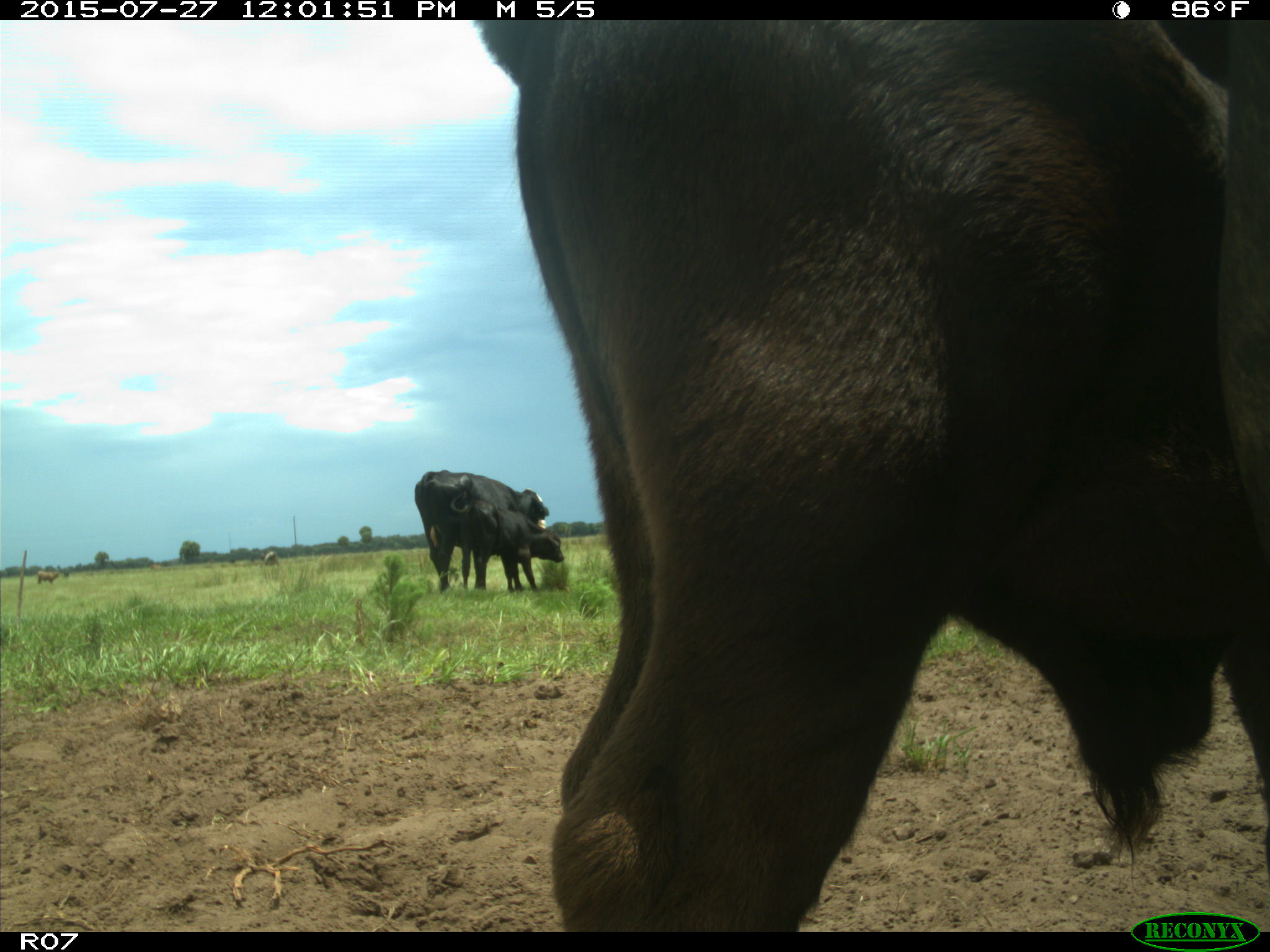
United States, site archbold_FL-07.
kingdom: Animalia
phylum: Chordata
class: Mammalia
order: Artiodactyla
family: Bovidae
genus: Bos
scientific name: Bos taurus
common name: domestic cow